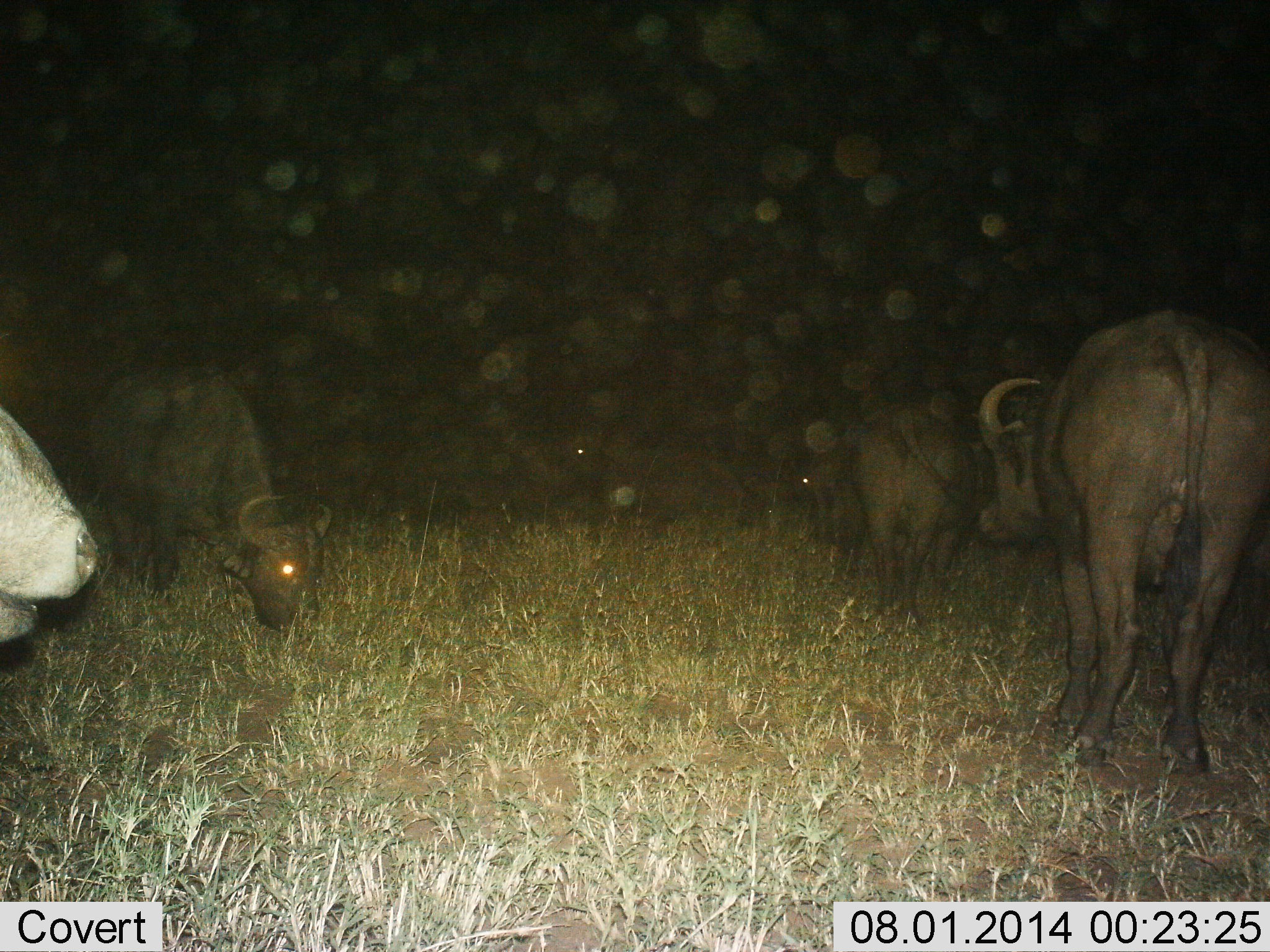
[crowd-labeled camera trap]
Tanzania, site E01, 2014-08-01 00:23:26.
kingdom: Animalia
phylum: Chordata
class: Mammalia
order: Artiodactyla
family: Bovidae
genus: Syncerus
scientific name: Syncerus caffer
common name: cape buffalo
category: buffalo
Buffalo (cape buffalo) (Syncerus caffer), count 6. Behavior (volunteer vote fractions): standing 80%, resting 0%, moving 10%, interacting 10%. Young present (vote fraction): 0%. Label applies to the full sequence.